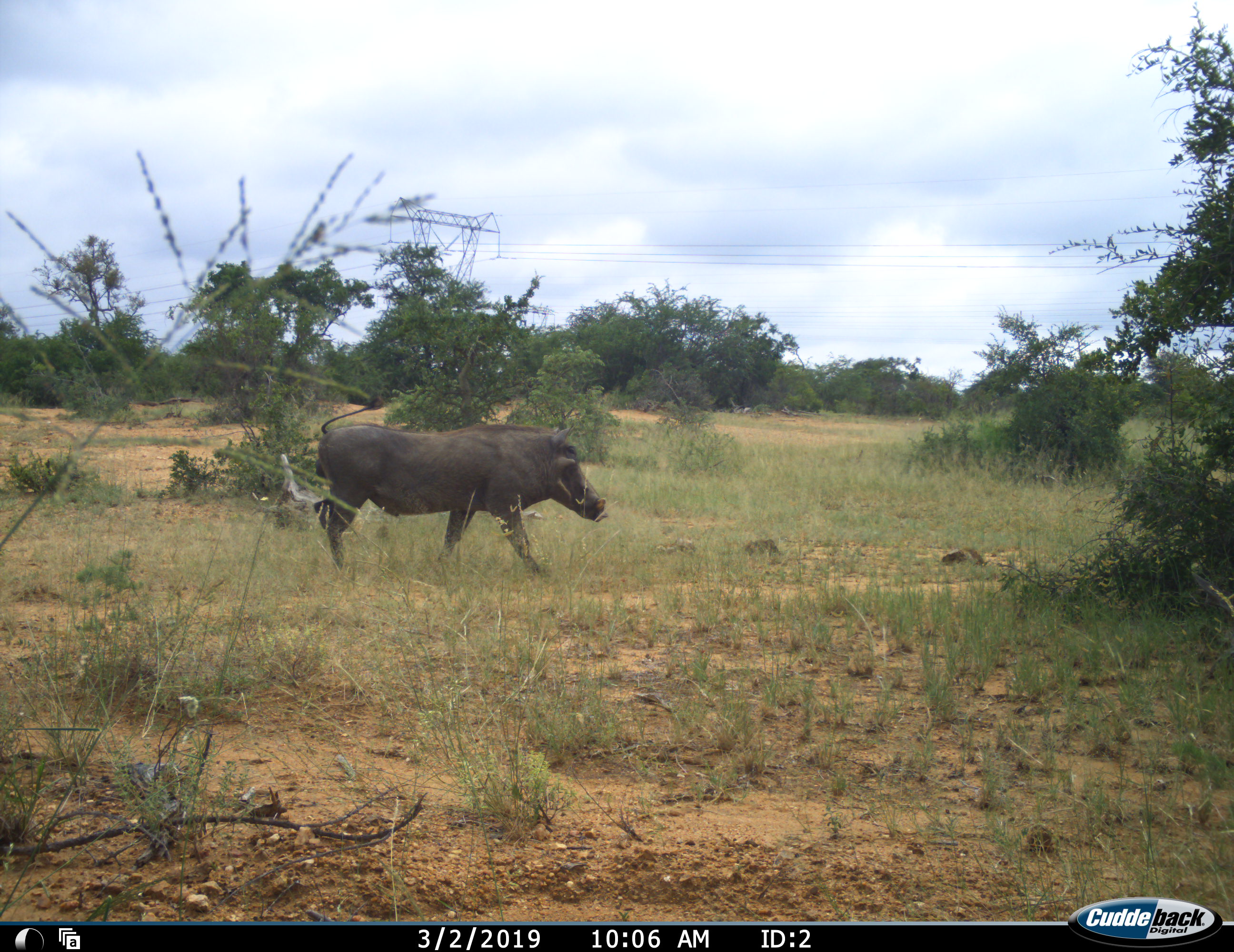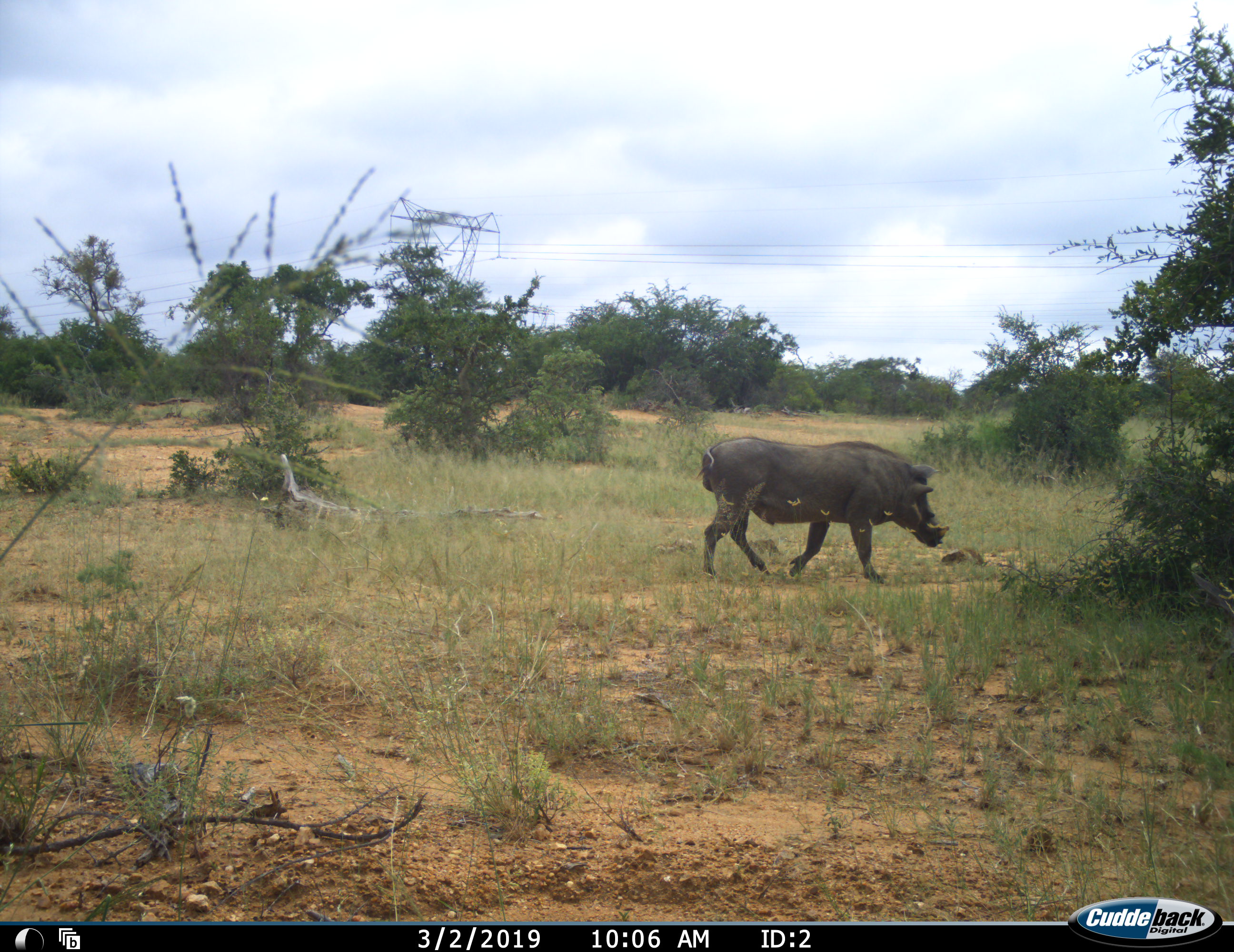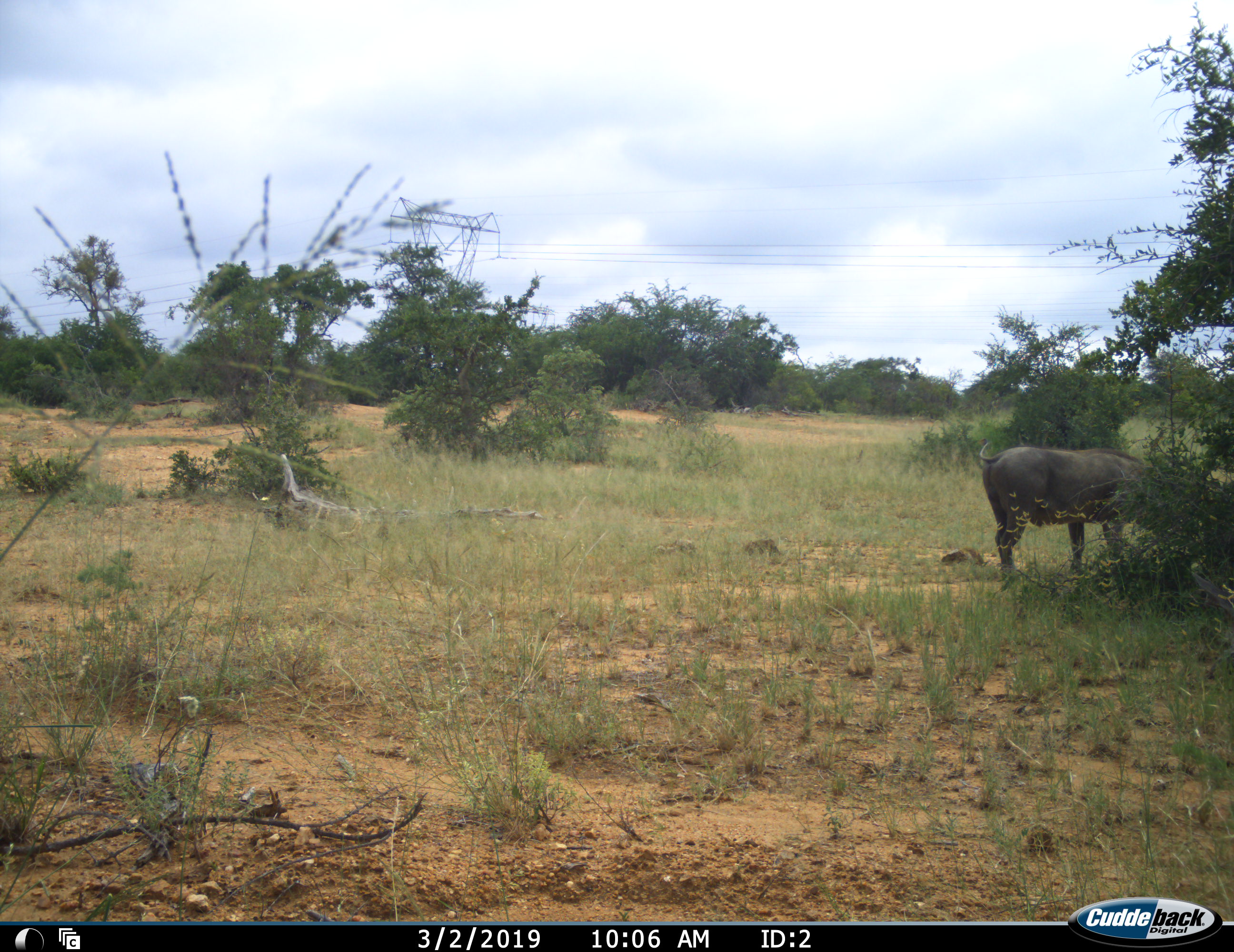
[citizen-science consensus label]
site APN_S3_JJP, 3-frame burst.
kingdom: Animalia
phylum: Chordata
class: Mammalia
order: Artiodactyla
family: Suidae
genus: Phacochoerus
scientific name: Phacochoerus africanus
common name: warthog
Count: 1.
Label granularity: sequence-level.